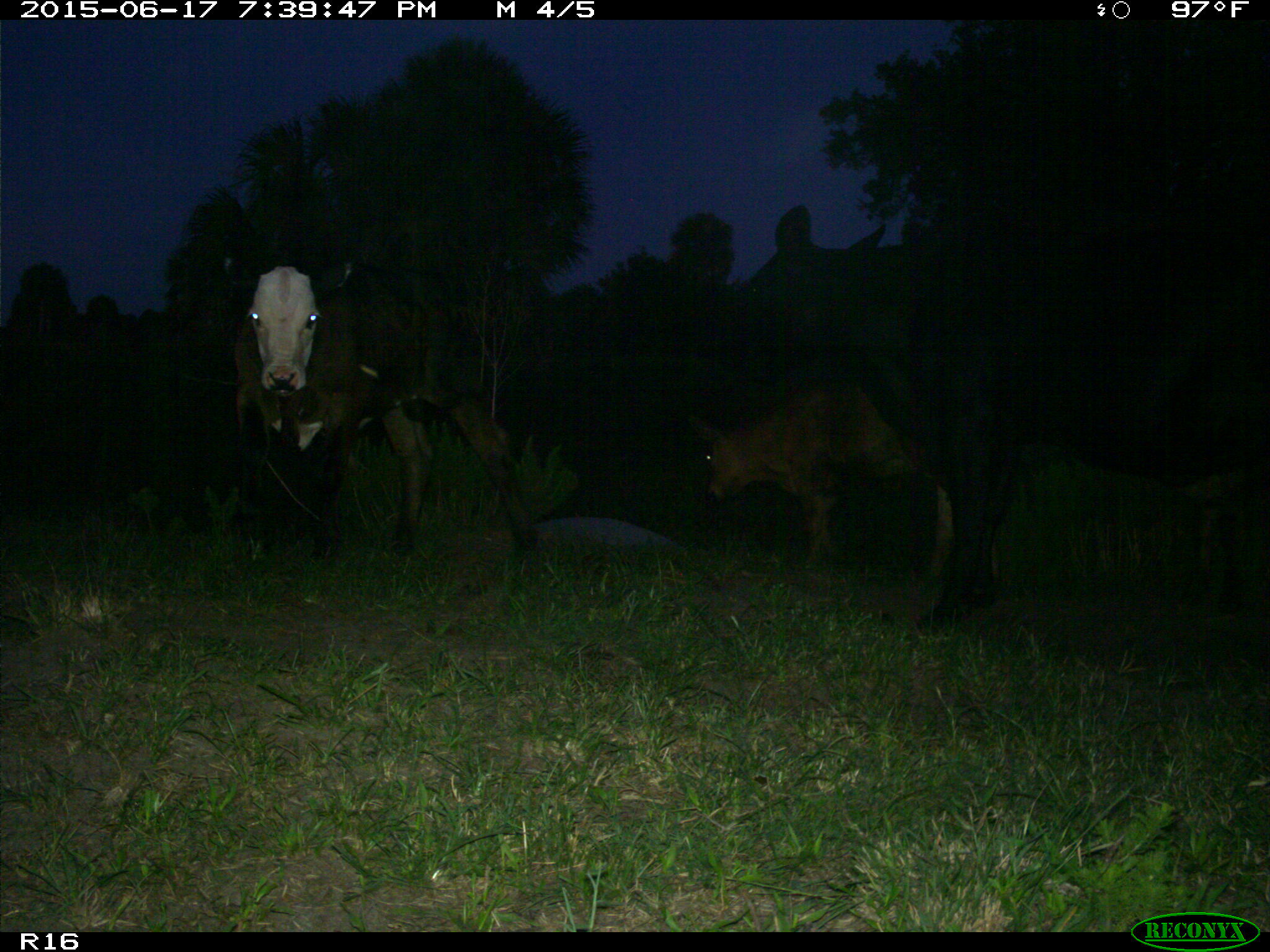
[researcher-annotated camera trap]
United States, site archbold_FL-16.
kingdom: Animalia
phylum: Chordata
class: Mammalia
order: Artiodactyla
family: Bovidae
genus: Bos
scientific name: Bos taurus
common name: domestic cow